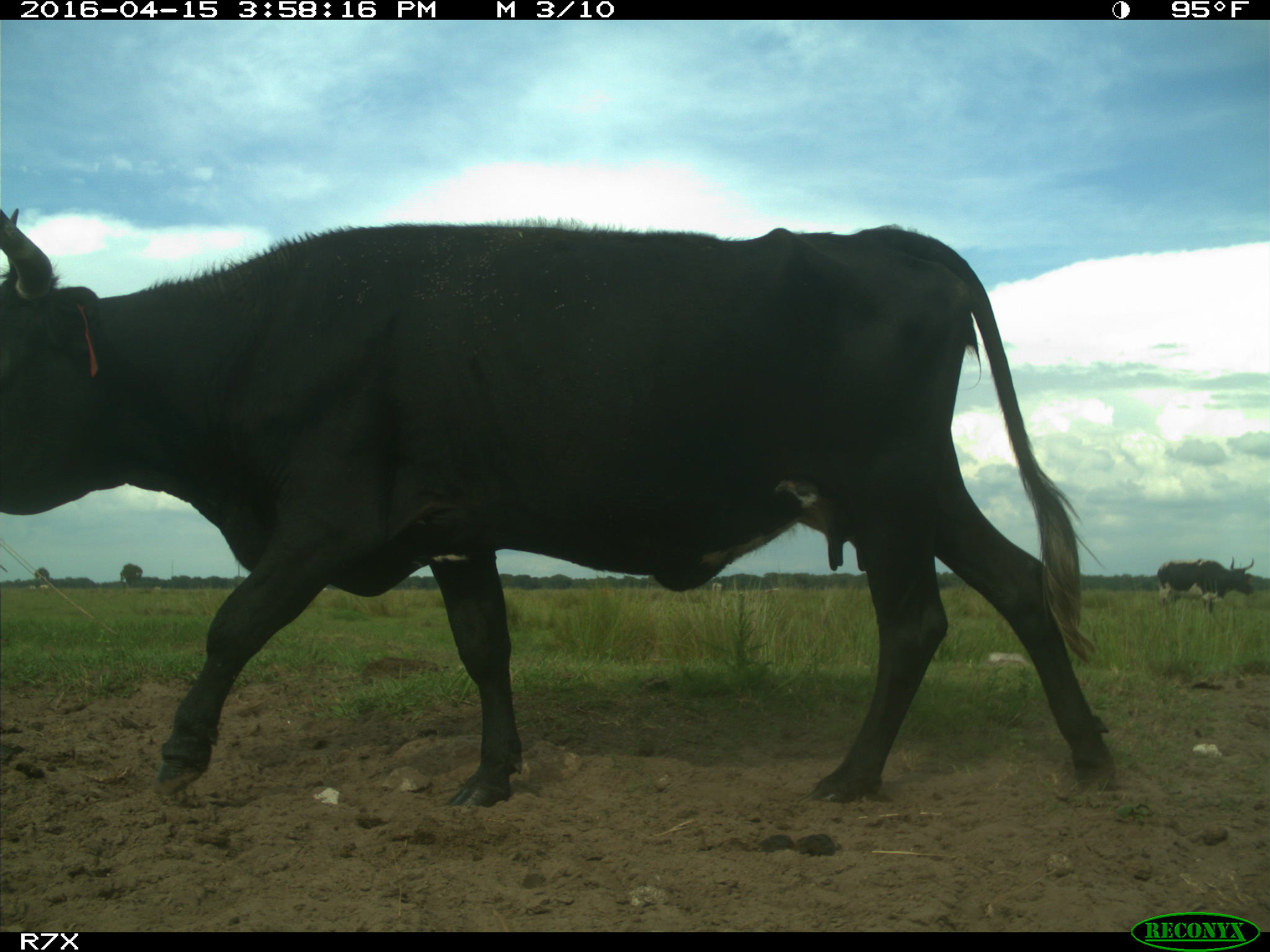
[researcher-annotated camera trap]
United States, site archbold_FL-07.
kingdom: Animalia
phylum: Chordata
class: Mammalia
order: Artiodactyla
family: Bovidae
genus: Bos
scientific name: Bos taurus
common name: domestic cow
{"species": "Bos taurus (domestic cow)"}